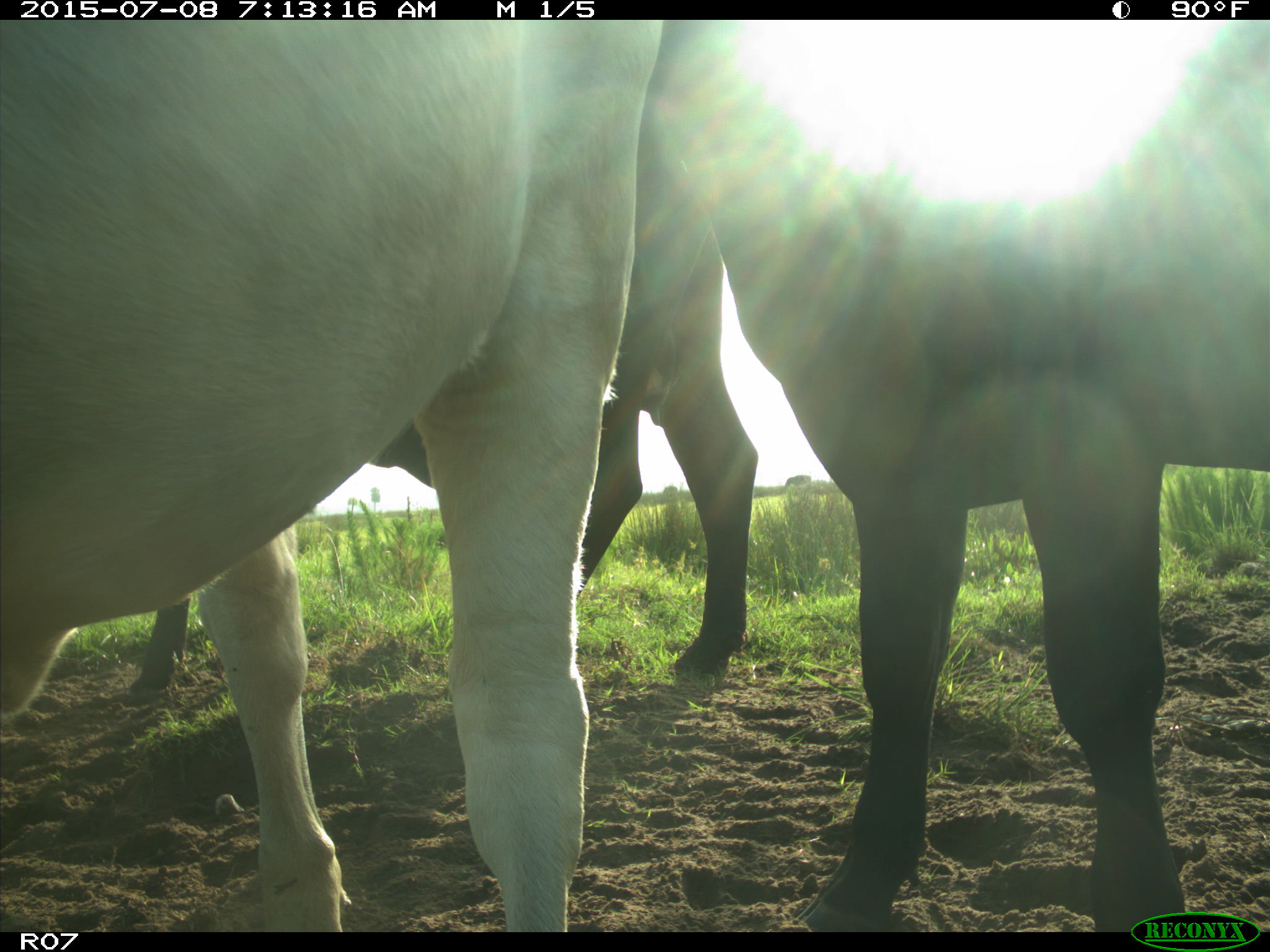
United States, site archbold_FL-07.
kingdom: Animalia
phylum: Chordata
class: Mammalia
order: Artiodactyla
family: Bovidae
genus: Bos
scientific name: Bos taurus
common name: domestic cow